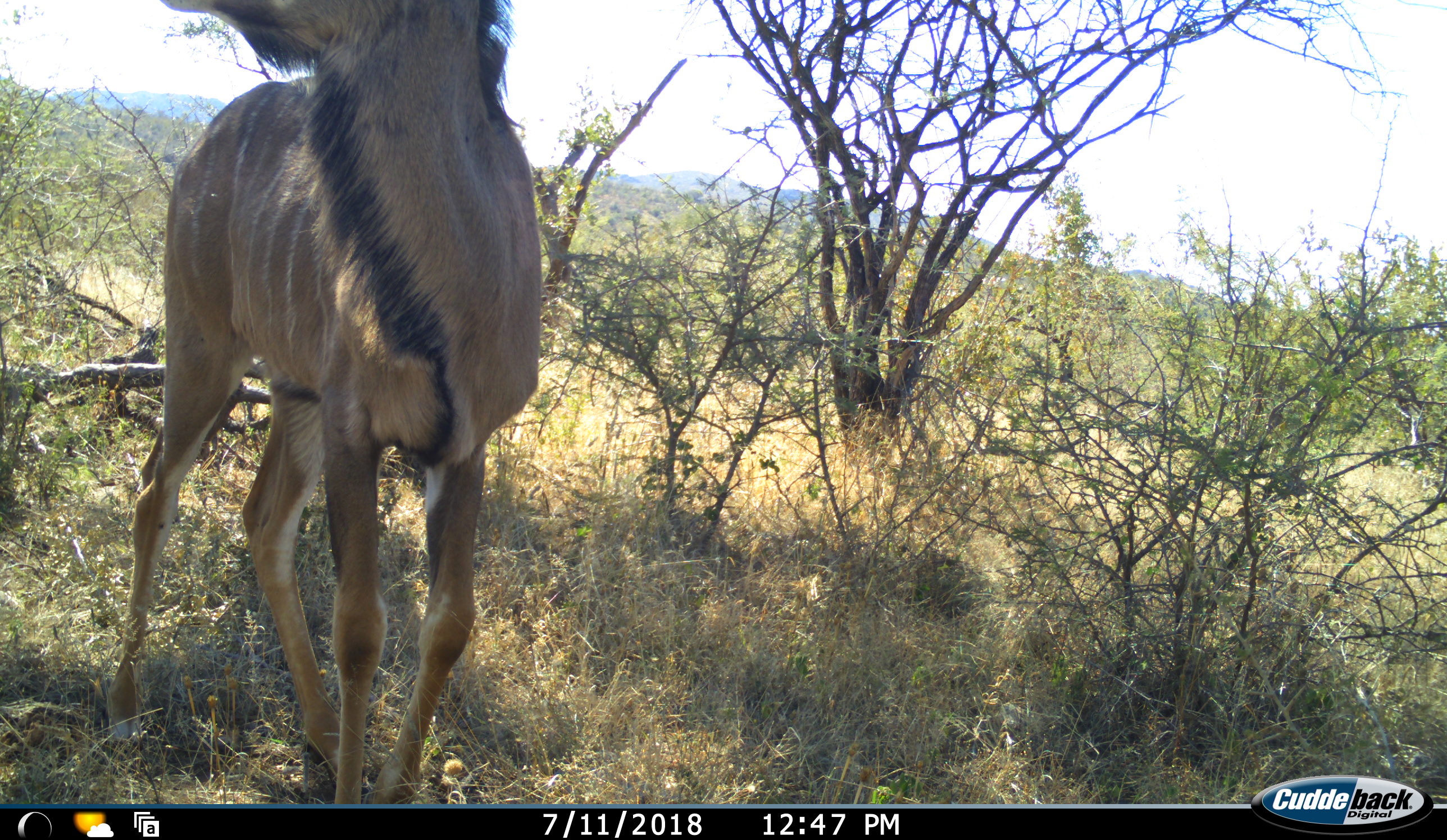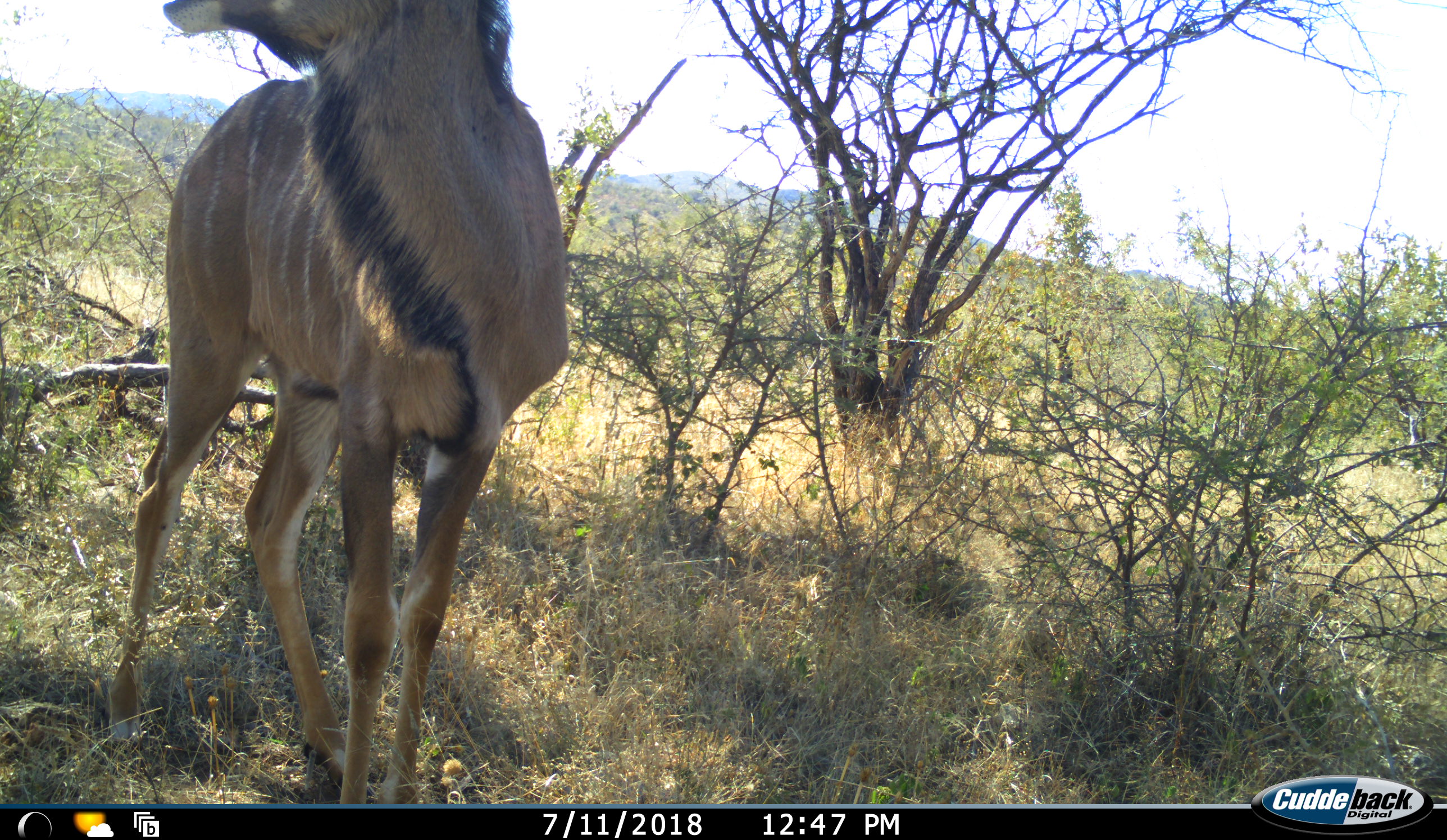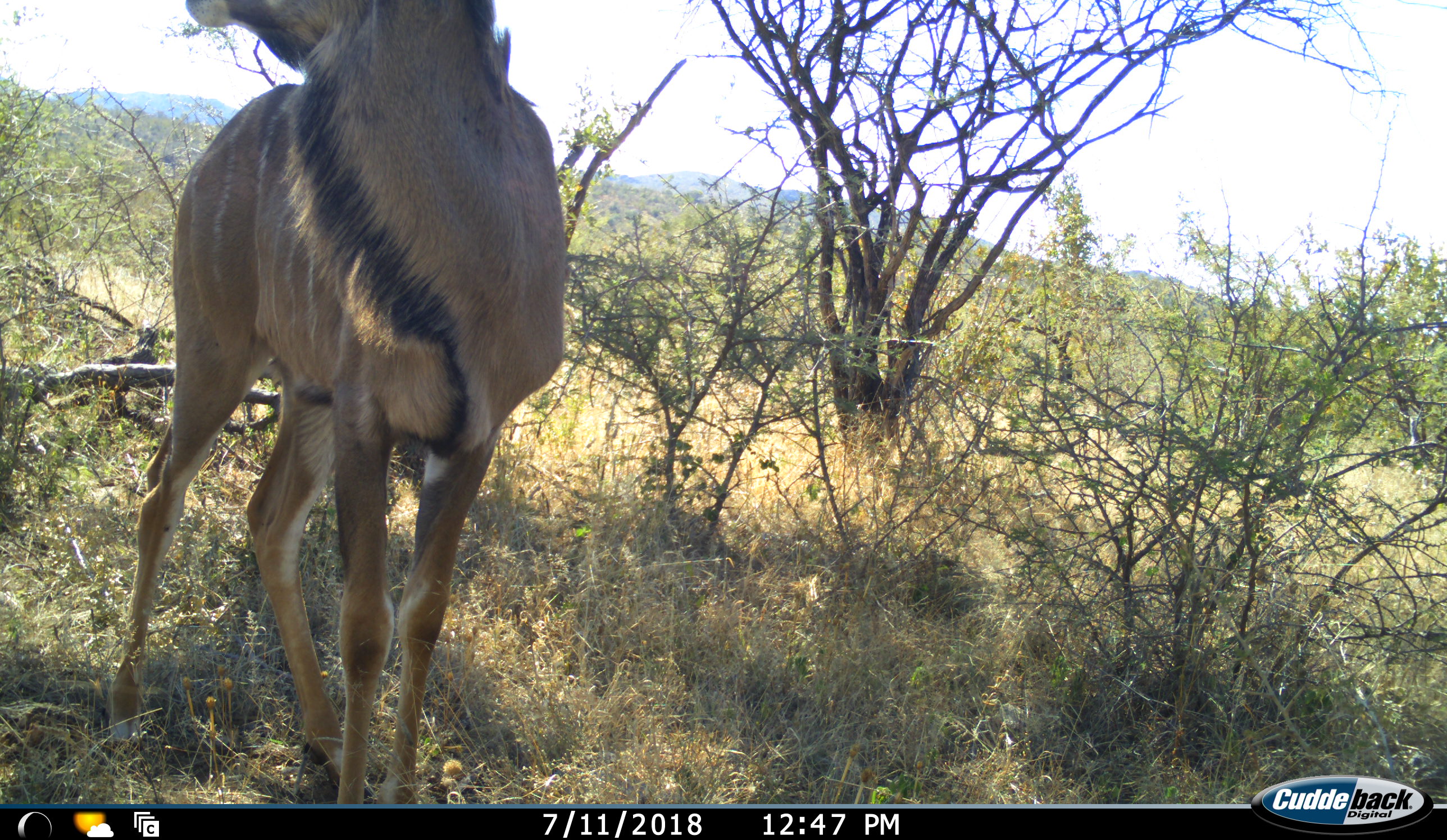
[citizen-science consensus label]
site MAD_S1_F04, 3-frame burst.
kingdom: Animalia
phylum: Chordata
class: Mammalia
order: Artiodactyla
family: Bovidae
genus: Tragelaphus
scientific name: Tragelaphus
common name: kudu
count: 1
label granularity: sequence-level